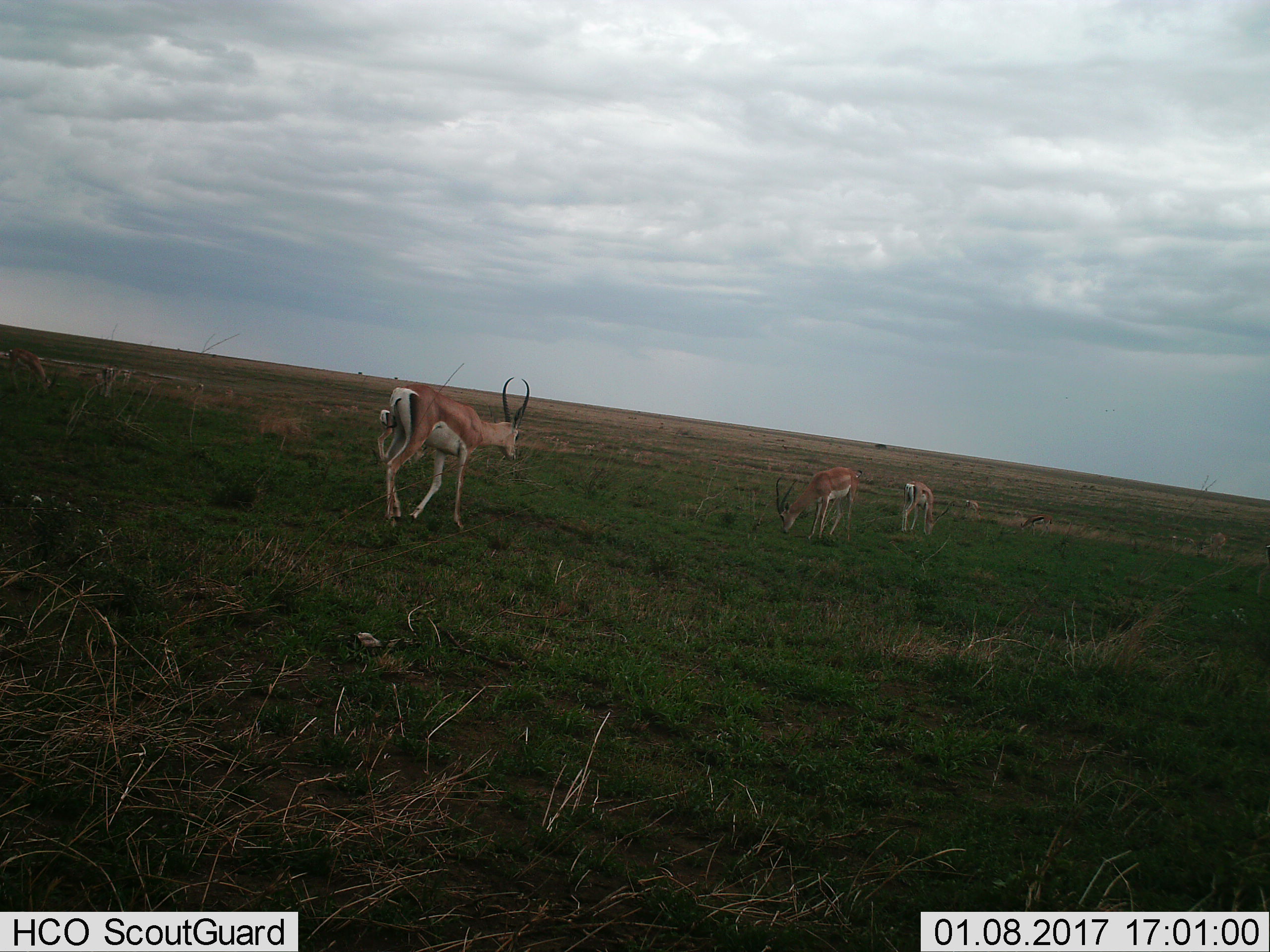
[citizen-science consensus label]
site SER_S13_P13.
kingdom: Animalia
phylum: Chordata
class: Mammalia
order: Artiodactyla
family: Bovidae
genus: Nanger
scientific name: Nanger granti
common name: grant's gazelle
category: gazellegrants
Gazellegrants (grant's gazelle) (Nanger granti), count 6. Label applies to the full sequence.